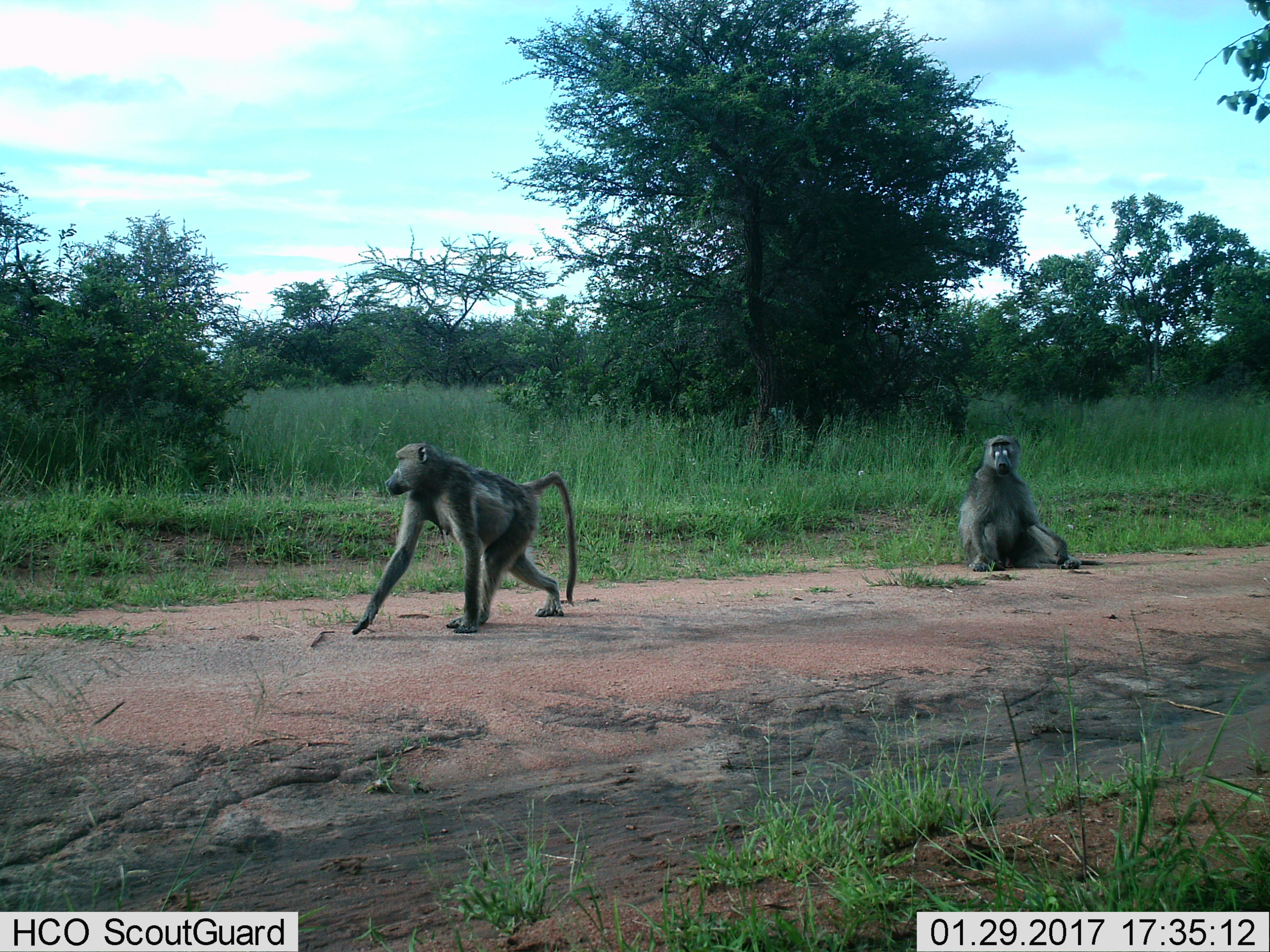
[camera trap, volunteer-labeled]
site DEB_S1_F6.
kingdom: Animalia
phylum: Chordata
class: Mammalia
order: Primates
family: Cercopithecidae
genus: Papio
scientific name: Papio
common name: baboon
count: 2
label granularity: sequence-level